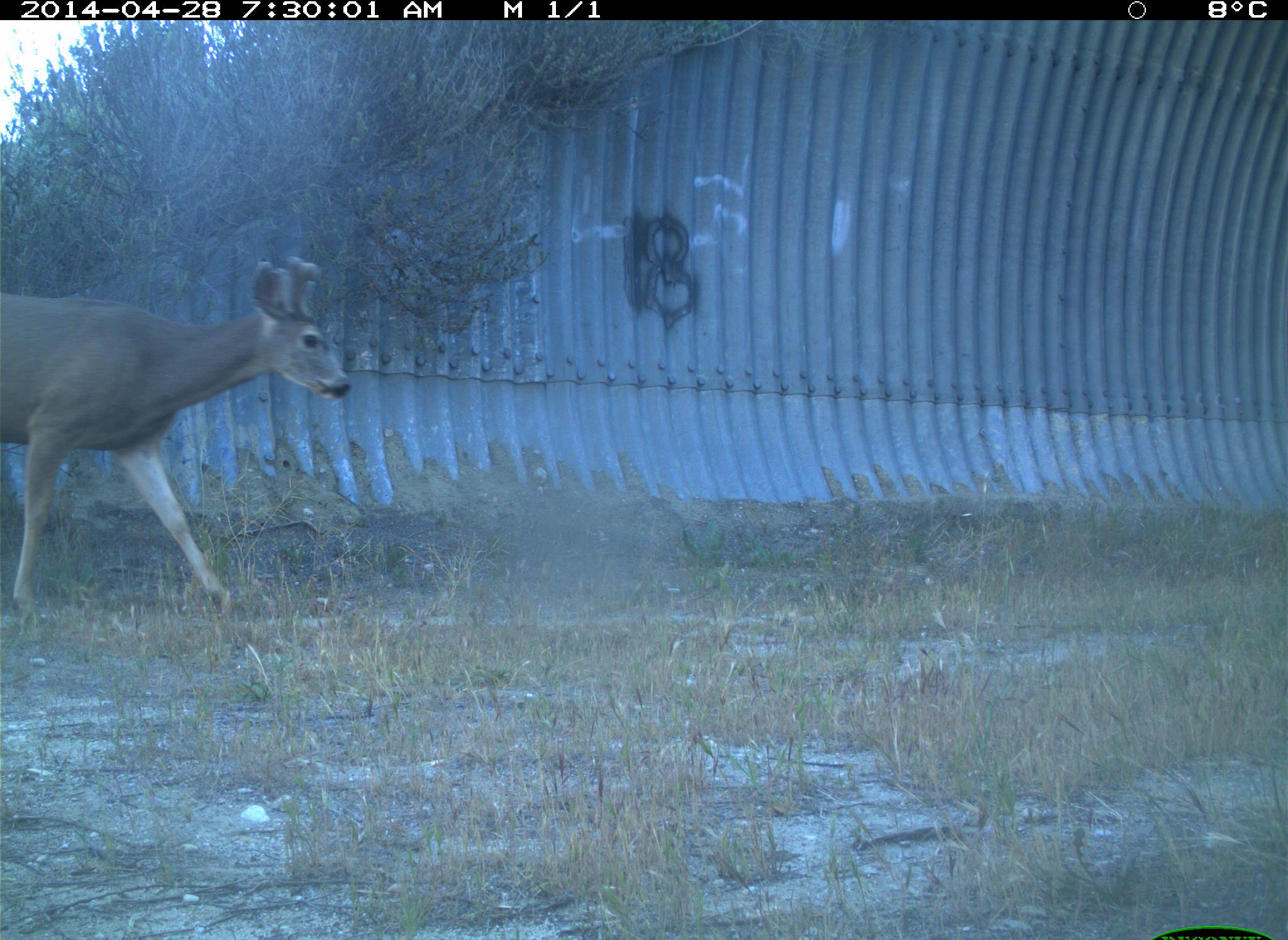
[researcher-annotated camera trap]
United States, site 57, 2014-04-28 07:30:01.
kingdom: Animalia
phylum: Chordata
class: Mammalia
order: Artiodactyla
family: Cervidae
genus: Odocoileus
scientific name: Odocoileus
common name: deer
Deer (Odocoileus).